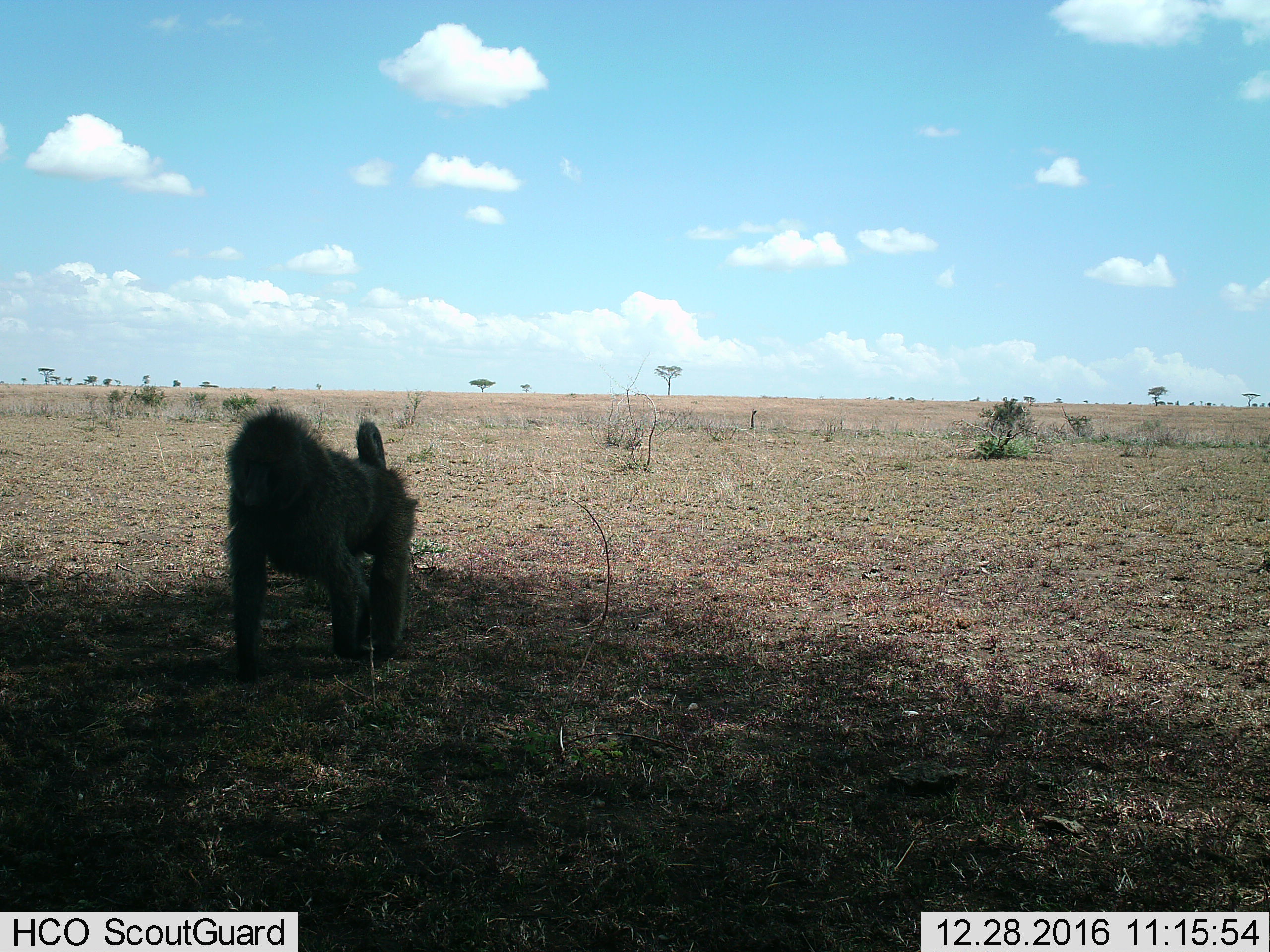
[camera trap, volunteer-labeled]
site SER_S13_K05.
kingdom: Animalia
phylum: Chordata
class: Mammalia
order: Primates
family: Cercopithecidae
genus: Papio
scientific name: Papio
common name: baboon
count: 1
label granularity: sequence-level